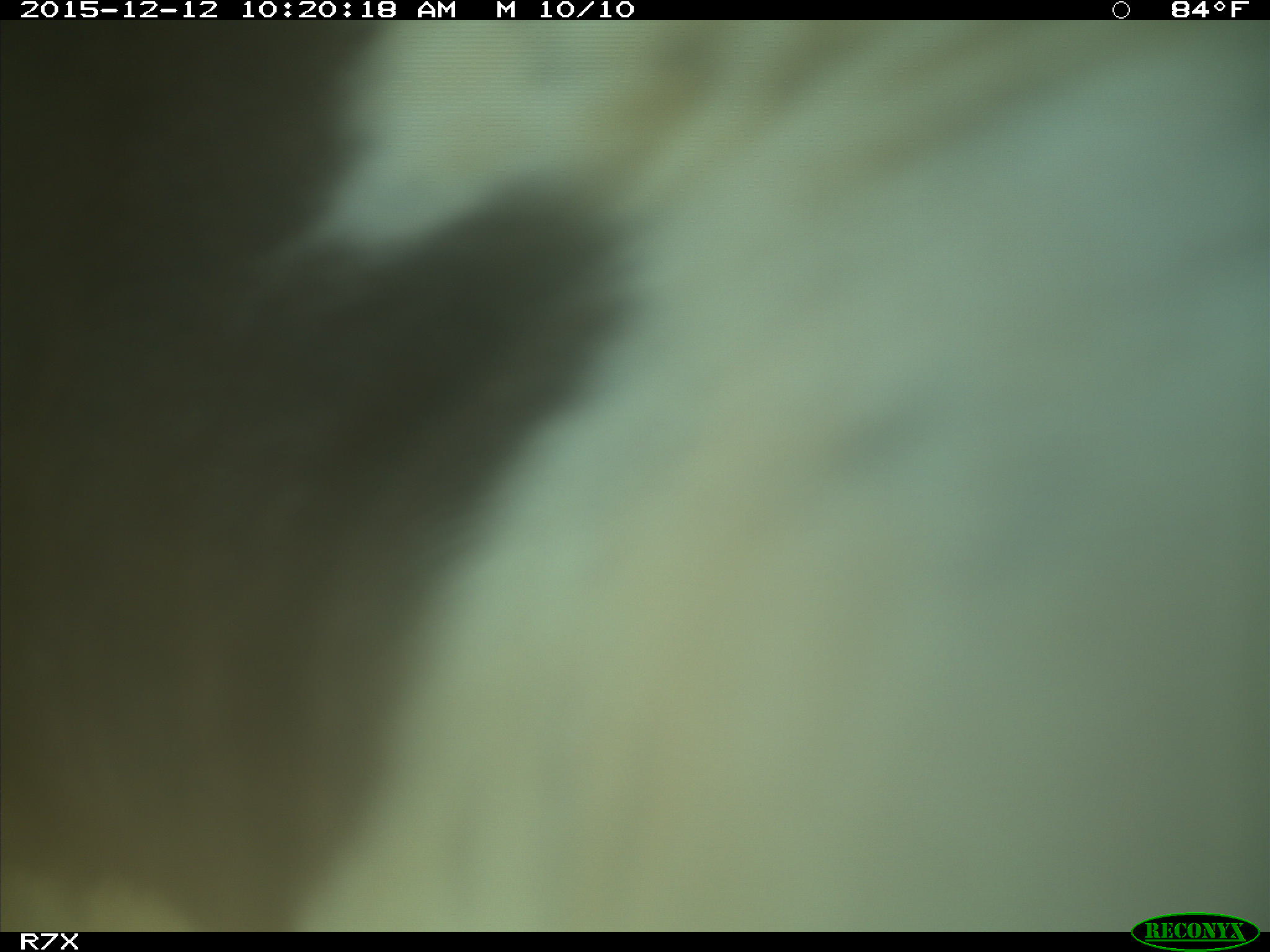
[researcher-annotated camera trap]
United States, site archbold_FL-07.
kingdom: Animalia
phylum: Chordata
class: Mammalia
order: Artiodactyla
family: Bovidae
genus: Bos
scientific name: Bos taurus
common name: domestic cow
Bos taurus (domestic cow).